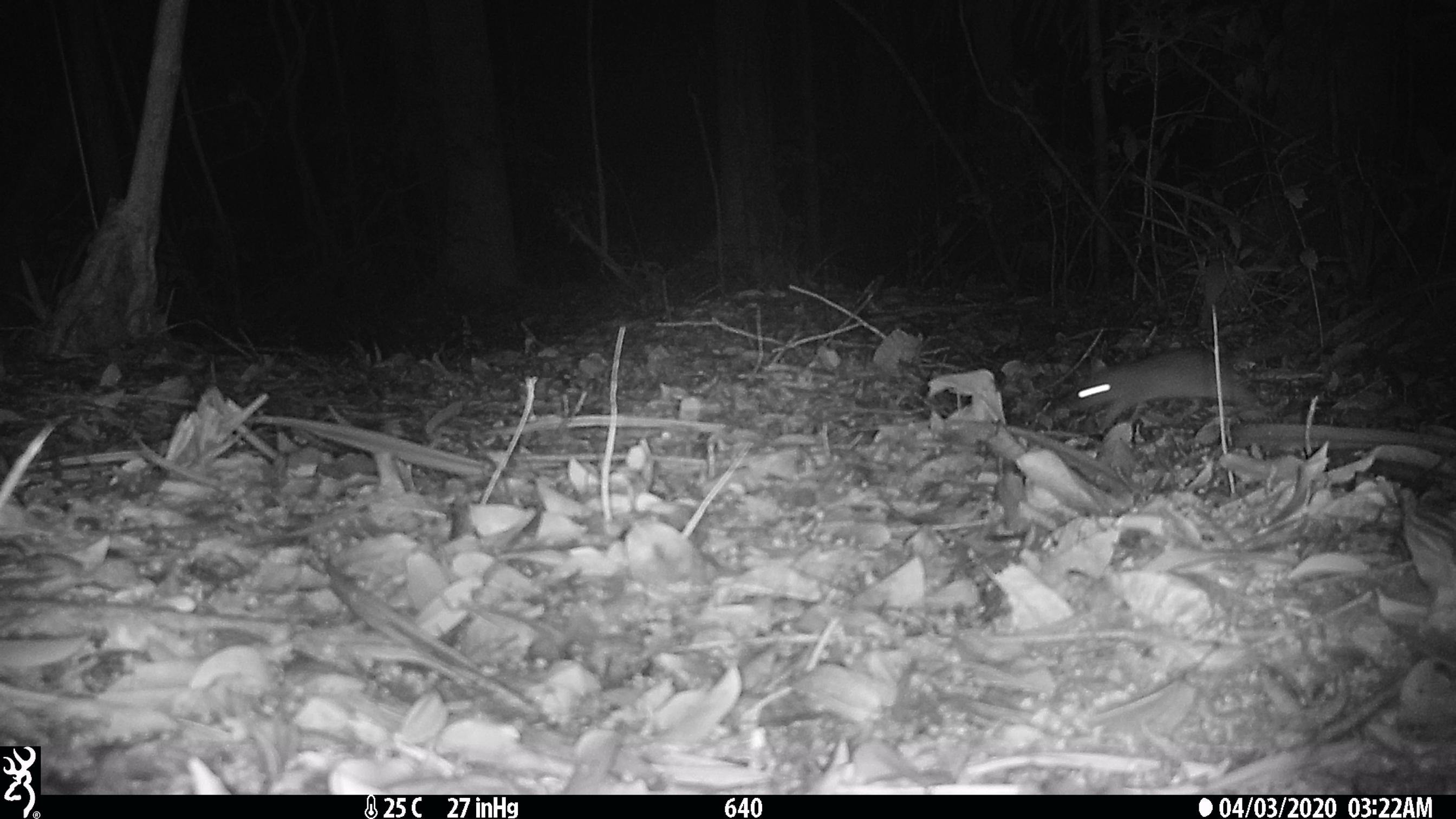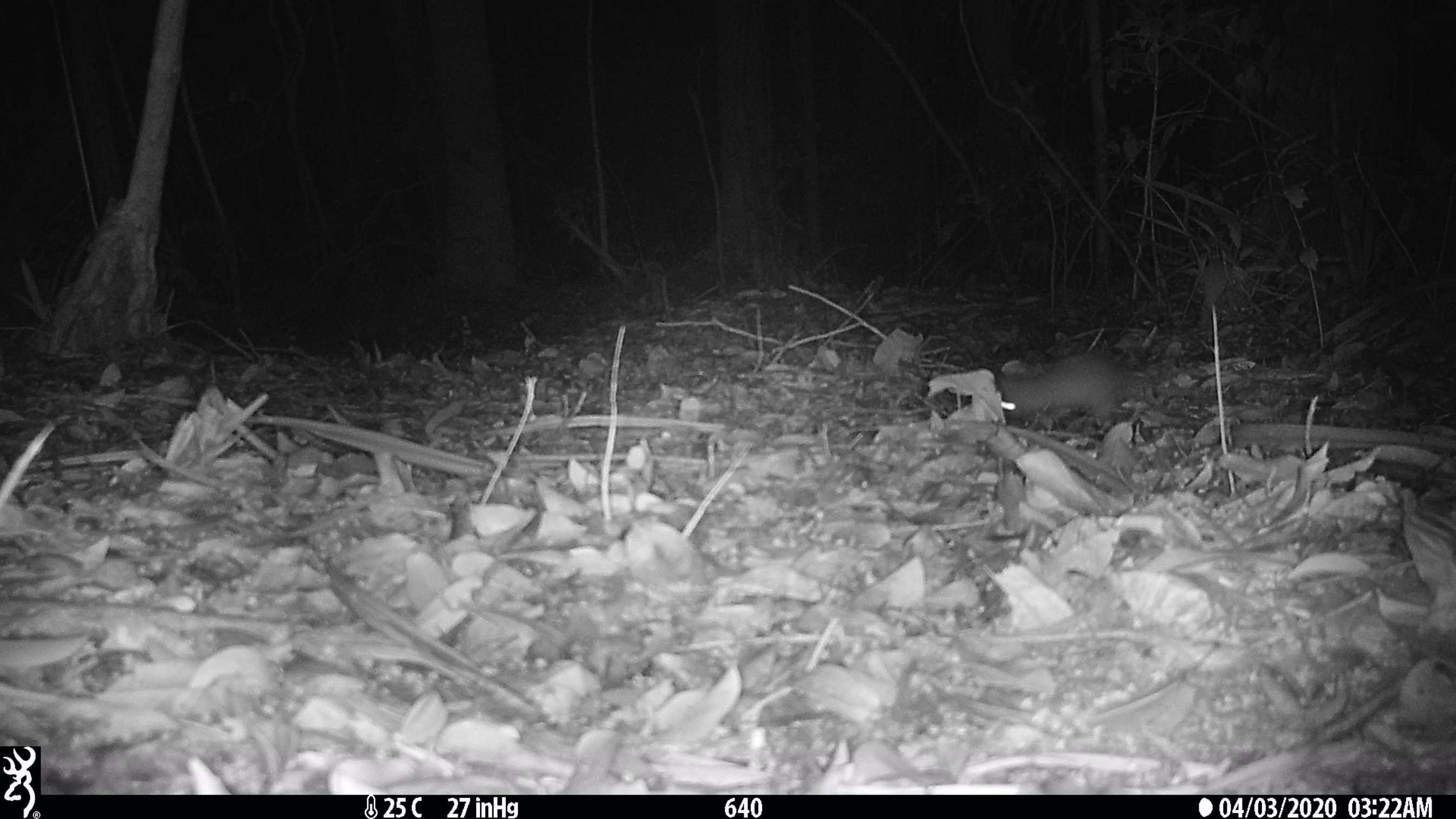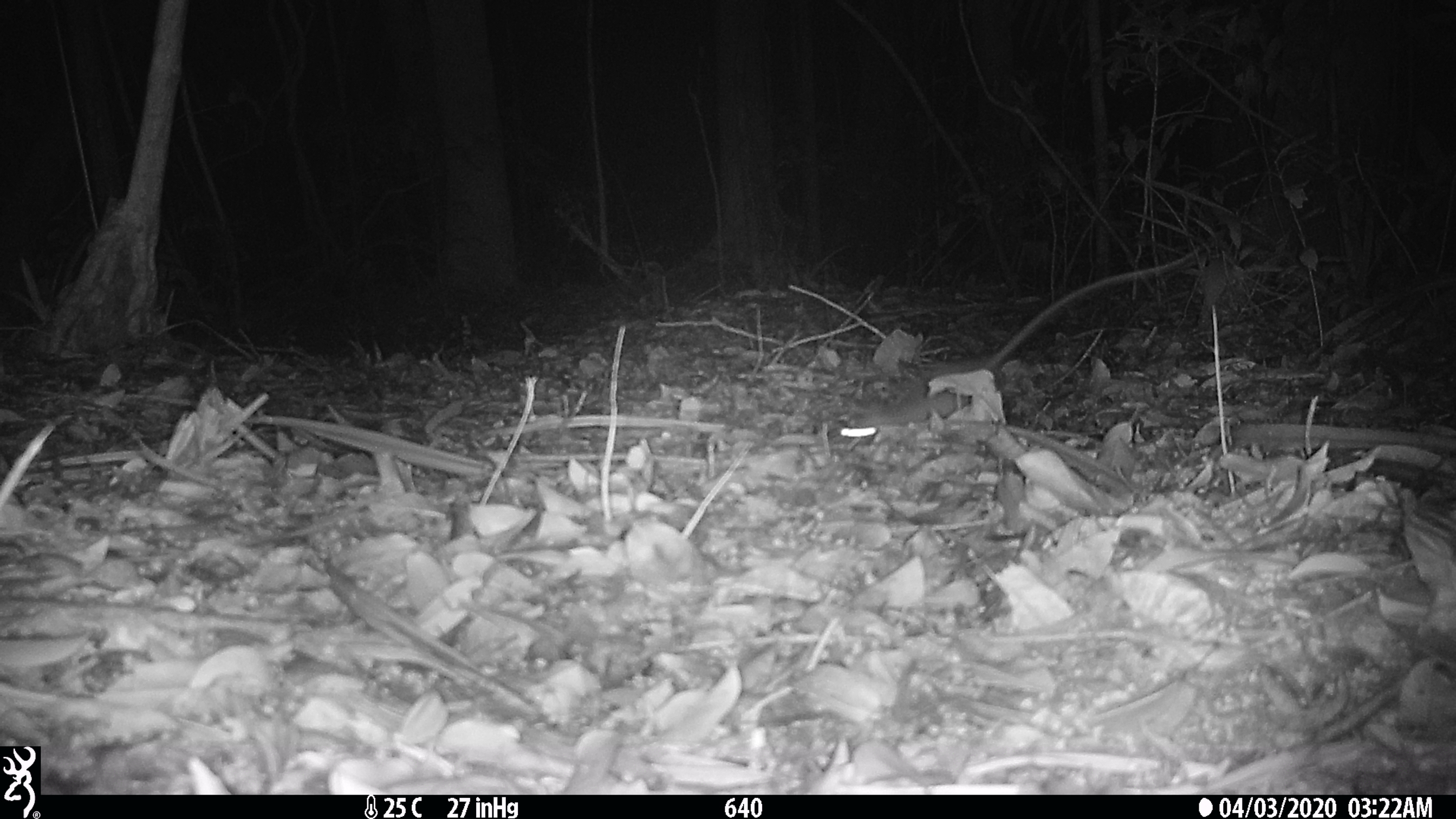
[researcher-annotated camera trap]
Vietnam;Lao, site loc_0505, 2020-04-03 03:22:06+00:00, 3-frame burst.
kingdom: Animalia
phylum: Chordata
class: Mammalia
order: Rodentia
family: Muridae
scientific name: Muridae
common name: old-world mice and rats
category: unidentified murid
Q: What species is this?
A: Unidentified murid (old-world mice and rats) (Muridae).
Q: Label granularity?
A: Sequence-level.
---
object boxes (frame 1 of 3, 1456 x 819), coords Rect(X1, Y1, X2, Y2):
unidentified murid: Rect(1054, 344, 1269, 429)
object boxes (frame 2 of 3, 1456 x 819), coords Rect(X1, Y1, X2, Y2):
unidentified murid: Rect(997, 349, 1208, 419)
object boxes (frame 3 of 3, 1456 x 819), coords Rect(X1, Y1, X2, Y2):
unidentified murid: Rect(830, 254, 1193, 442)